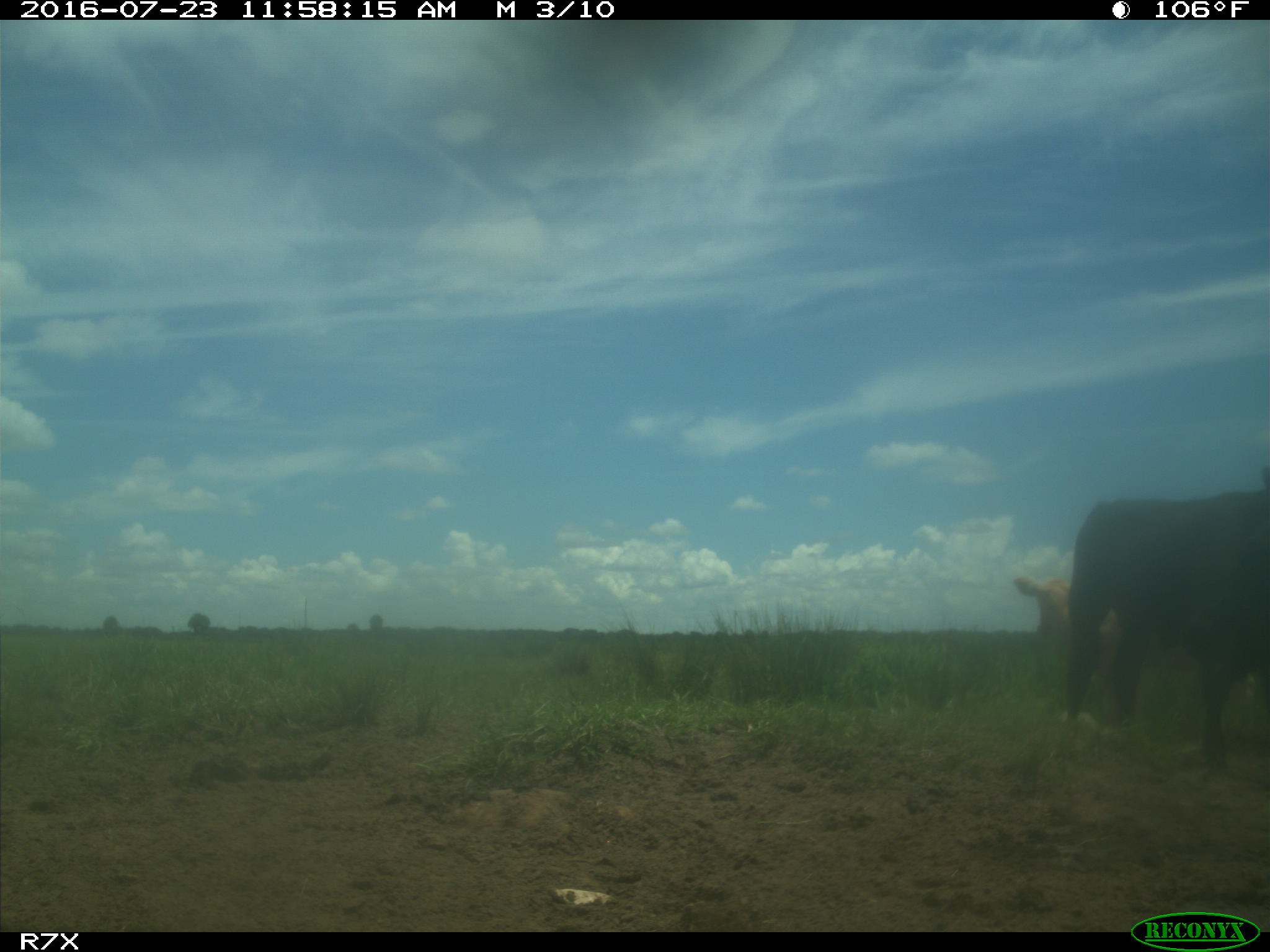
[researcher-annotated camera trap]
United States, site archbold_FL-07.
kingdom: Animalia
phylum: Chordata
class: Mammalia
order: Artiodactyla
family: Bovidae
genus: Bos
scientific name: Bos taurus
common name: domestic cow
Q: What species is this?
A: Bos taurus (domestic cow).